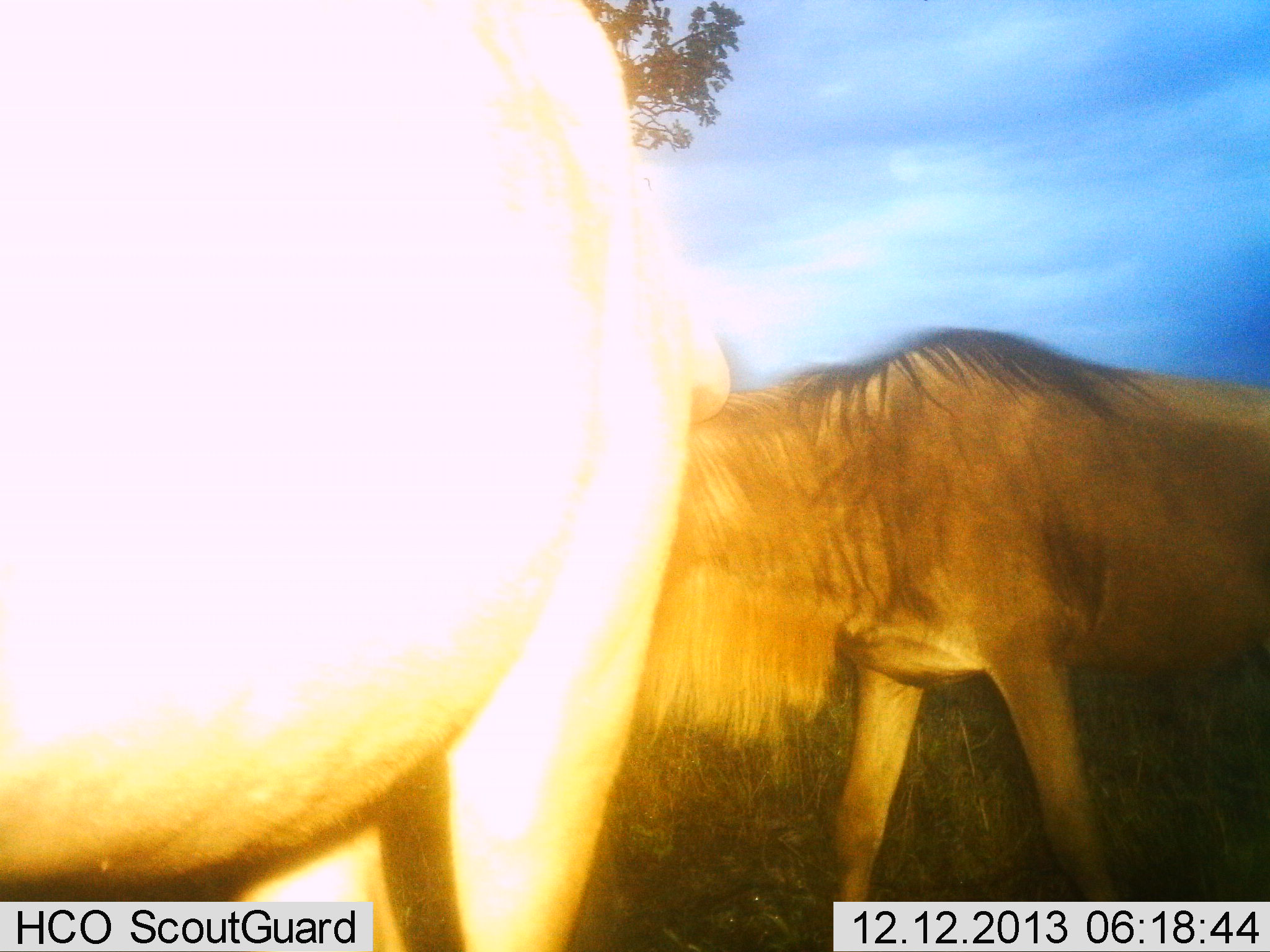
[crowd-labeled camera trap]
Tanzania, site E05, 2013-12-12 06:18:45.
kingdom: Animalia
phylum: Chordata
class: Mammalia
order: Artiodactyla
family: Bovidae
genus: Connochaetes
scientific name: Connochaetes taurinus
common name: blue wildebeest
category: wildebeest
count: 2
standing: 64%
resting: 9%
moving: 64%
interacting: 0%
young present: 0%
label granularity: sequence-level